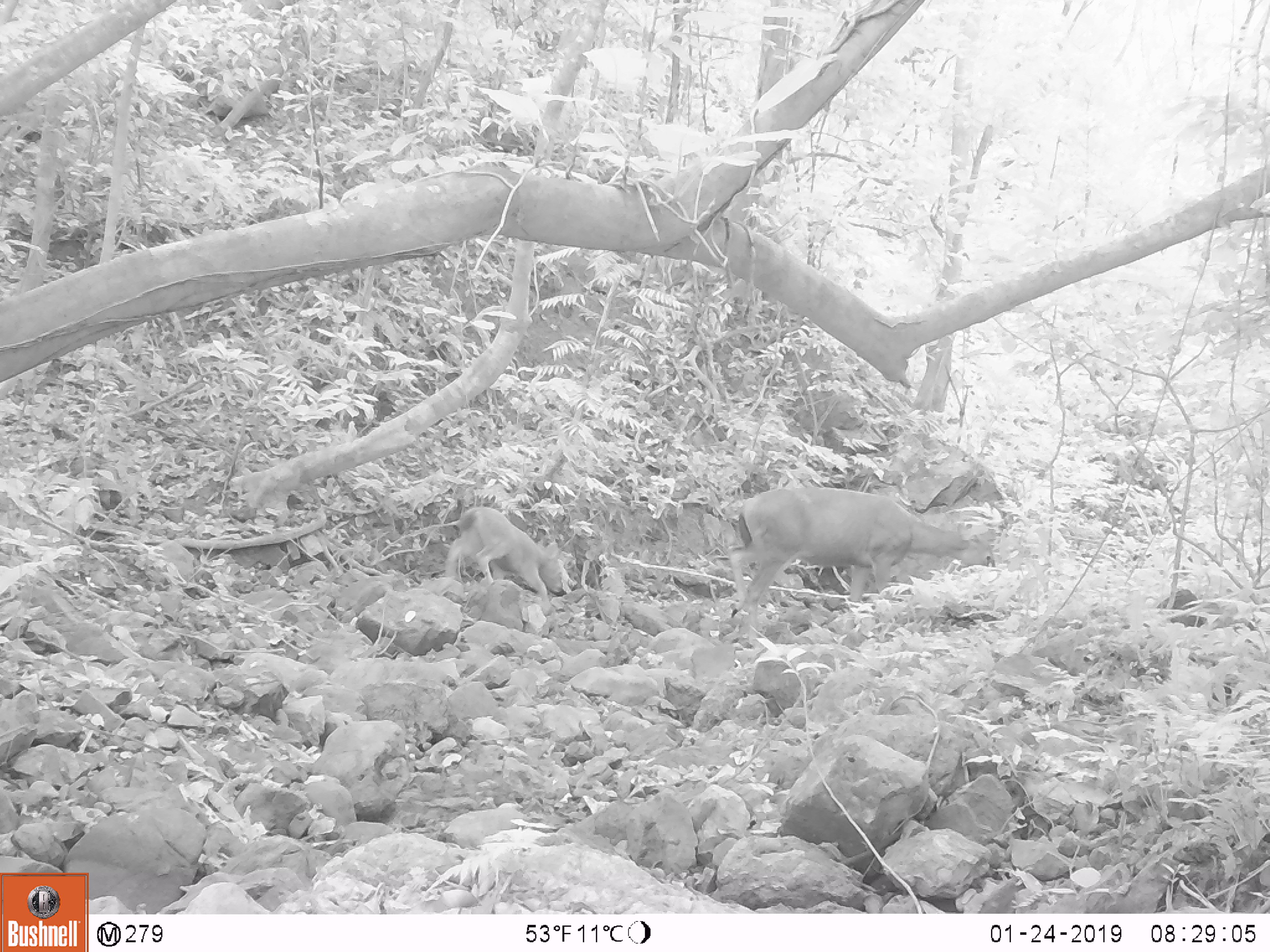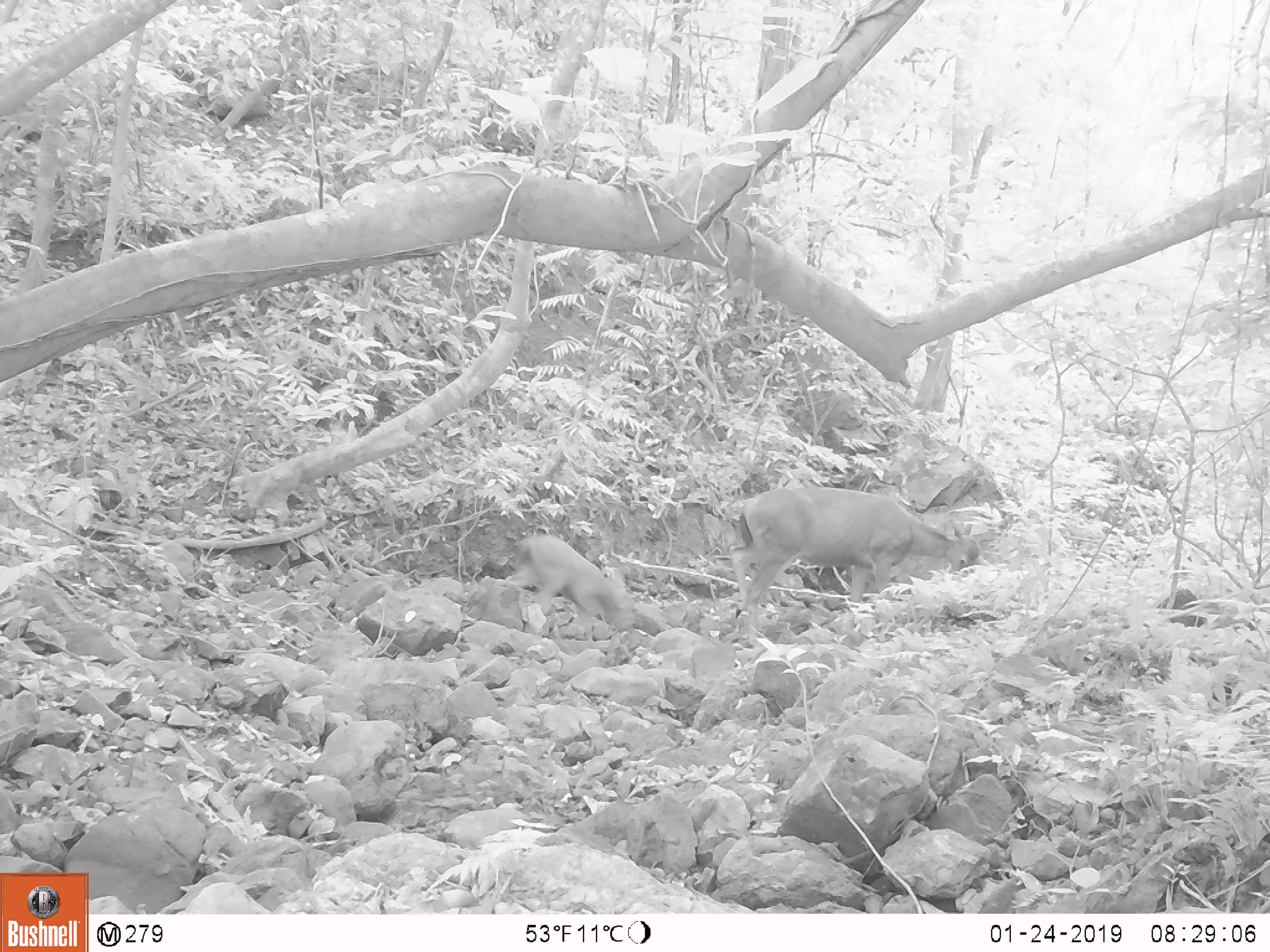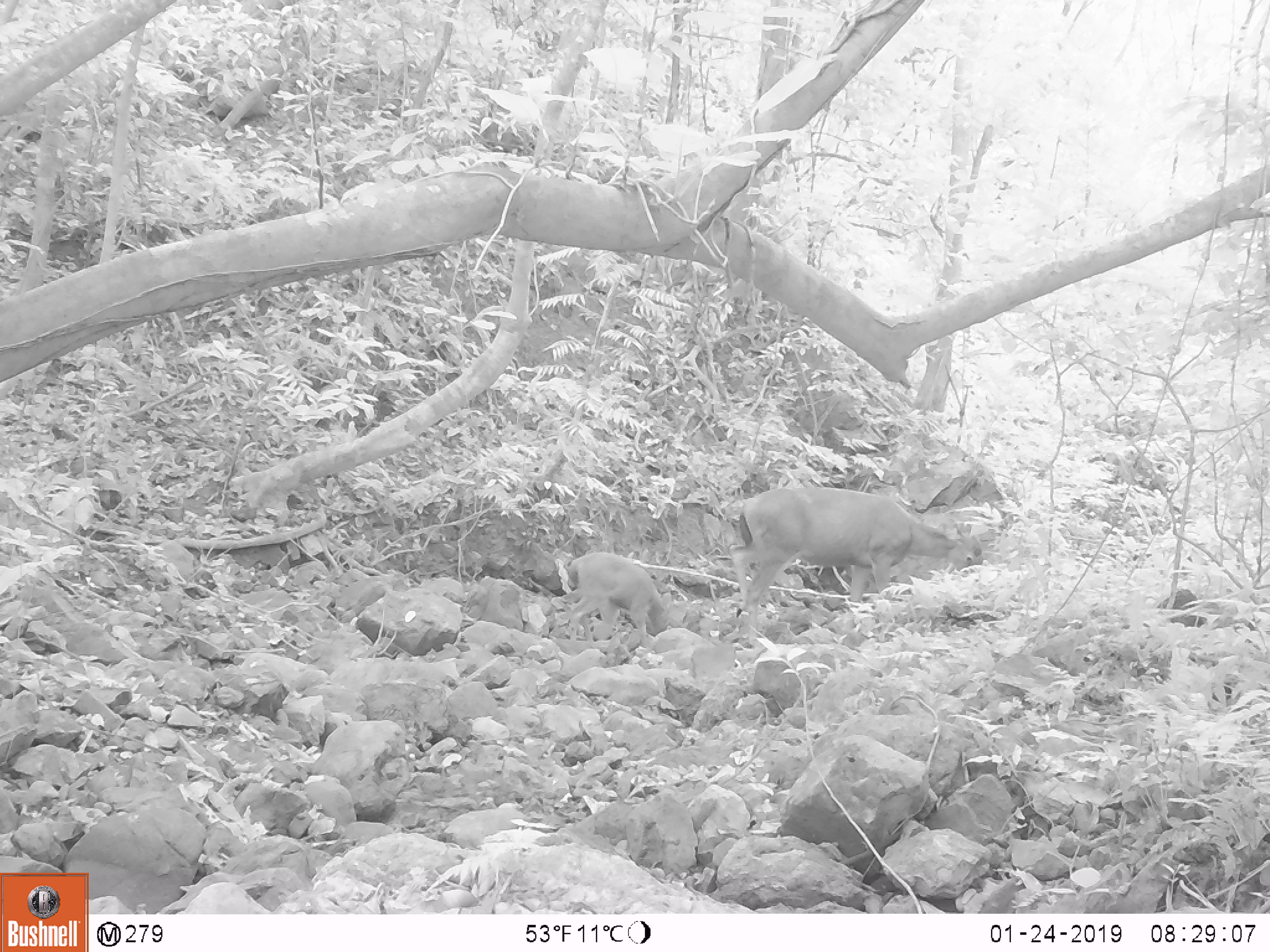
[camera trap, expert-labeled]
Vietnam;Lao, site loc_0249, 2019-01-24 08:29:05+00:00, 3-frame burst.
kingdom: Animalia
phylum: Chordata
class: Mammalia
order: Artiodactyla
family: Cervidae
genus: Rusa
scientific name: Rusa unicolor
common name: sambar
Sambar (Rusa unicolor). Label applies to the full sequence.